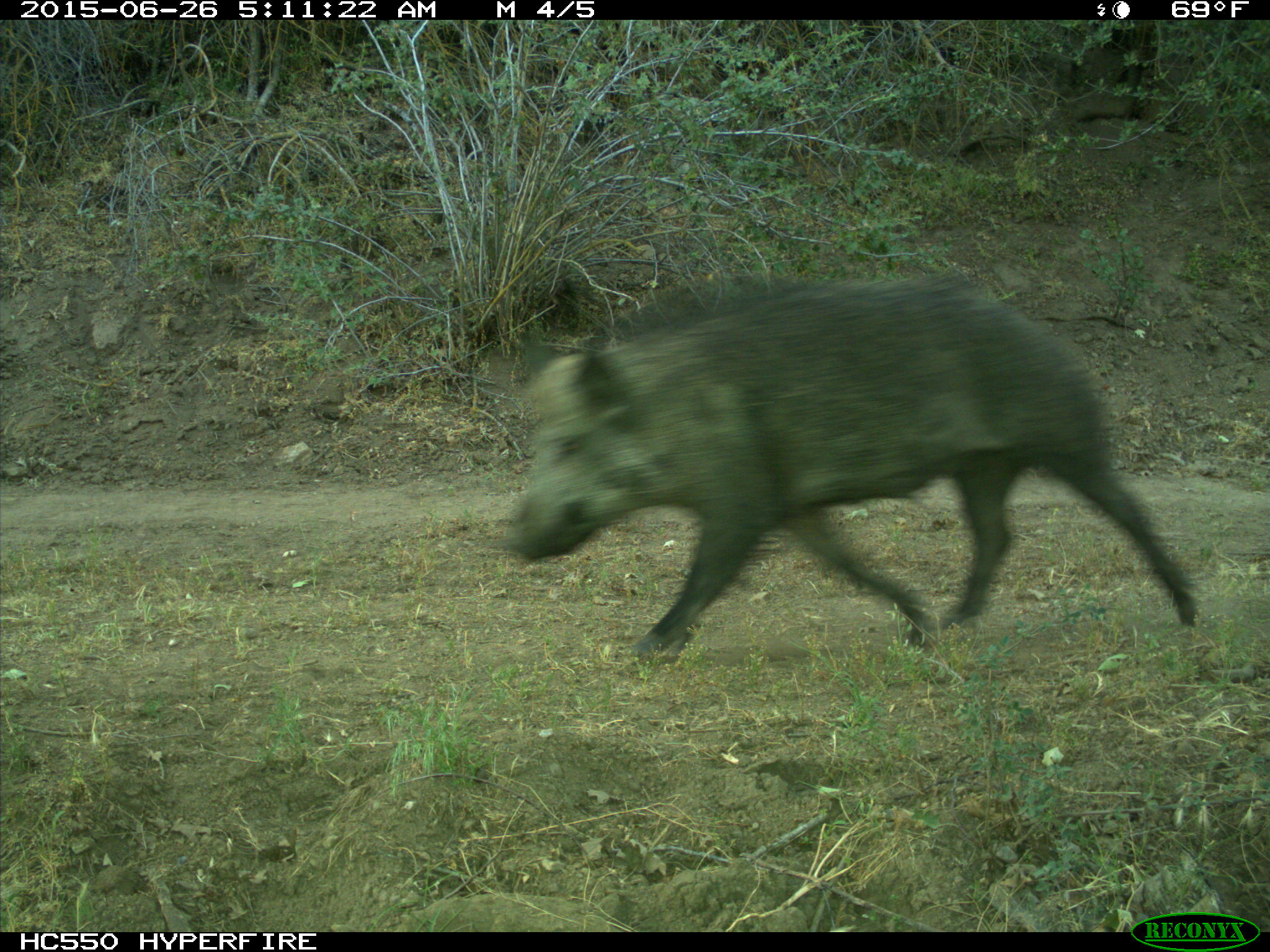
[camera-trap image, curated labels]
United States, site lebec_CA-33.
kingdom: Animalia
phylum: Chordata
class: Mammalia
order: Artiodactyla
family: Suidae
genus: Sus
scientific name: Sus scrofa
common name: wild boar